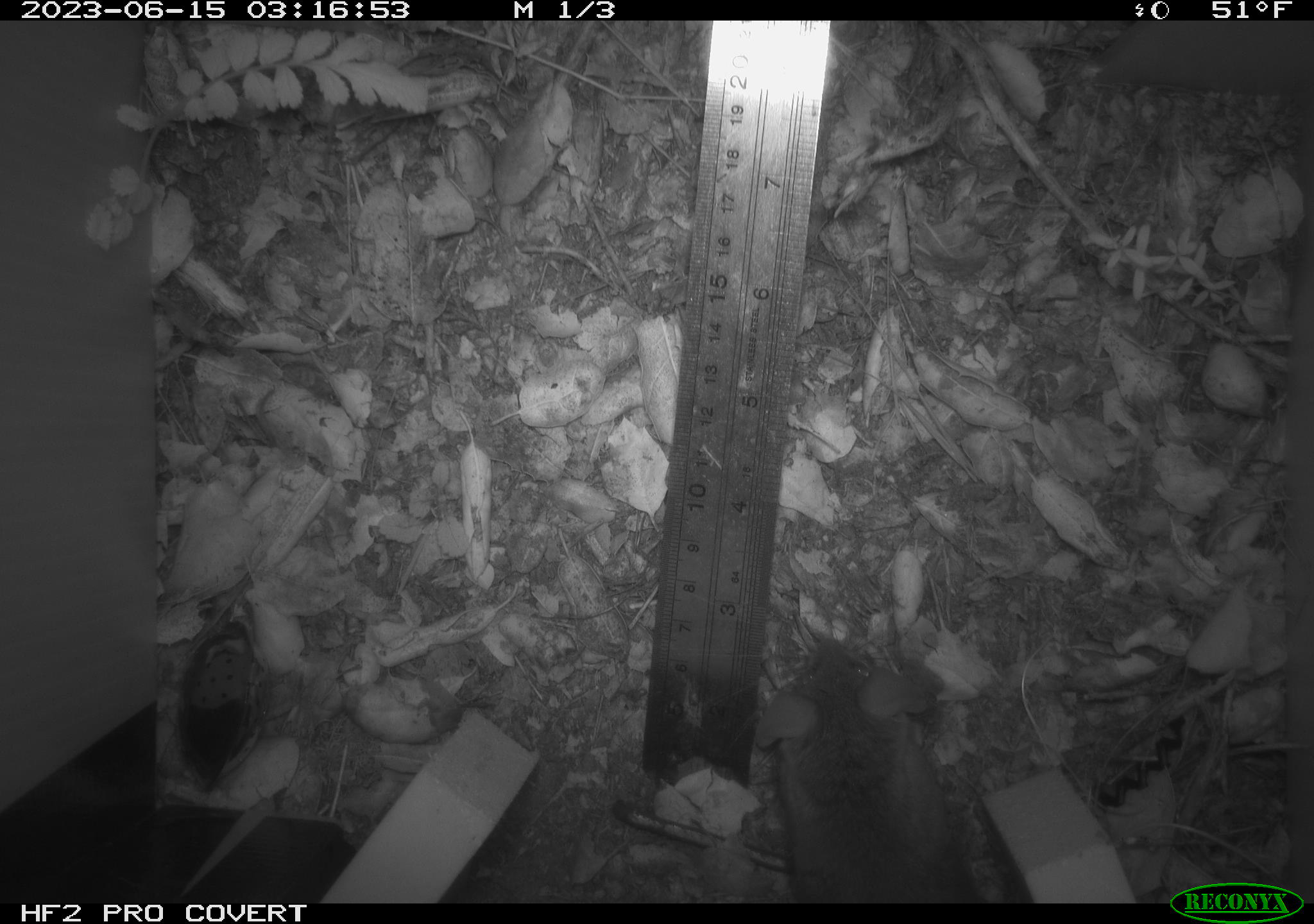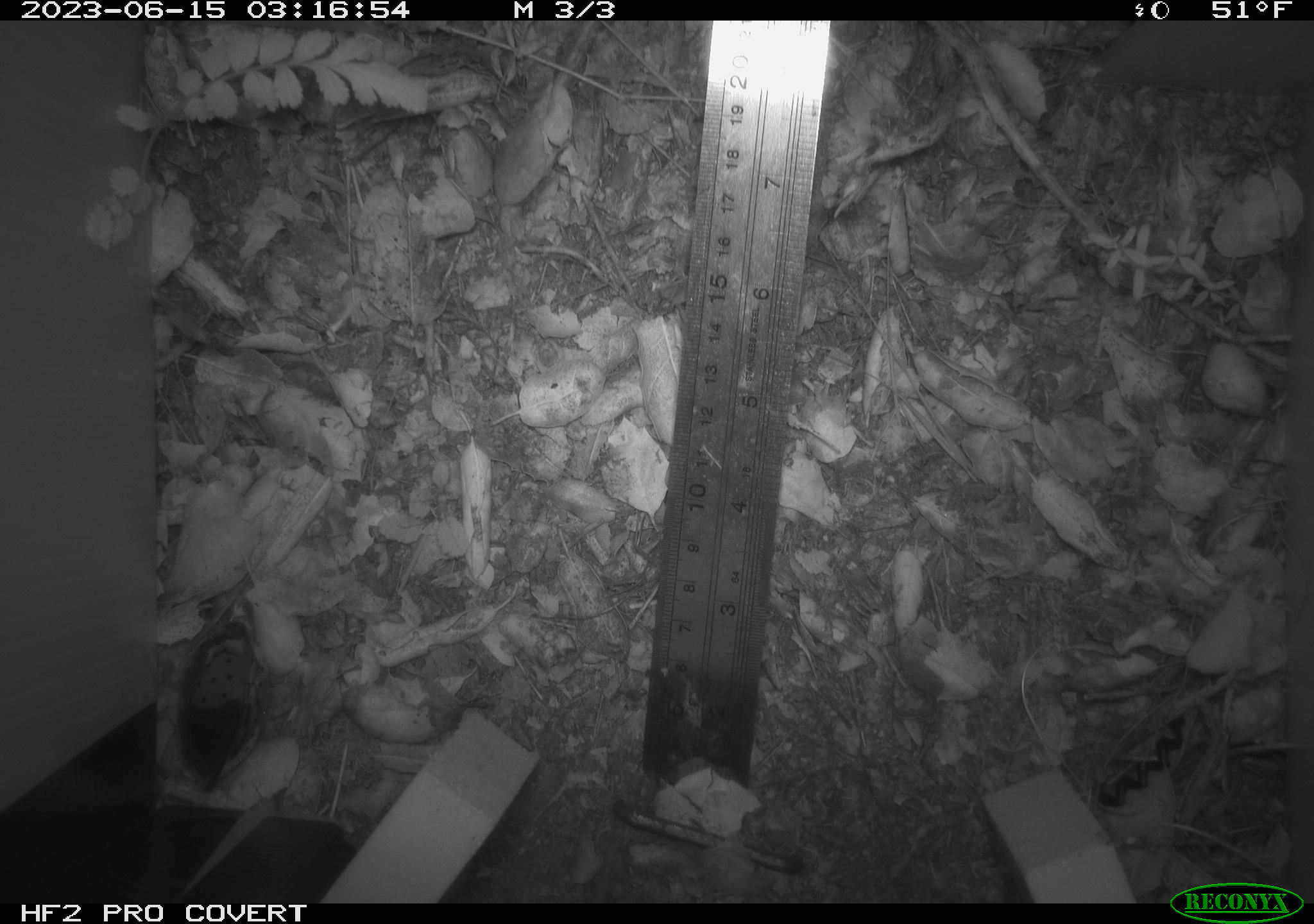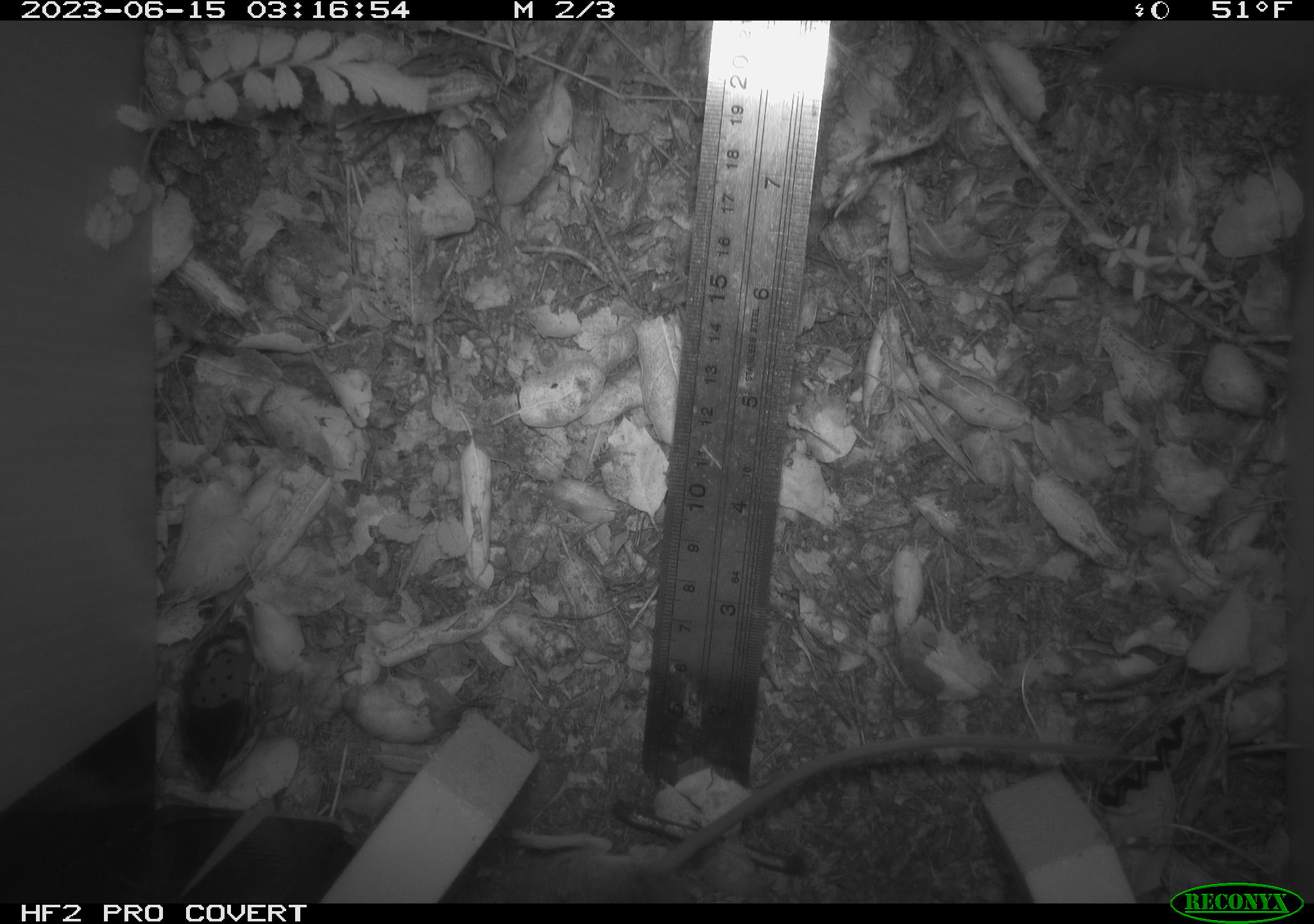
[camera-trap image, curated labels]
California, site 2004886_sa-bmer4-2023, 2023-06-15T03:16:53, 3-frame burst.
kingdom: Animalia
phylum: Chordata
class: Mammalia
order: Rodentia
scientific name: Rodentia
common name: mouse species